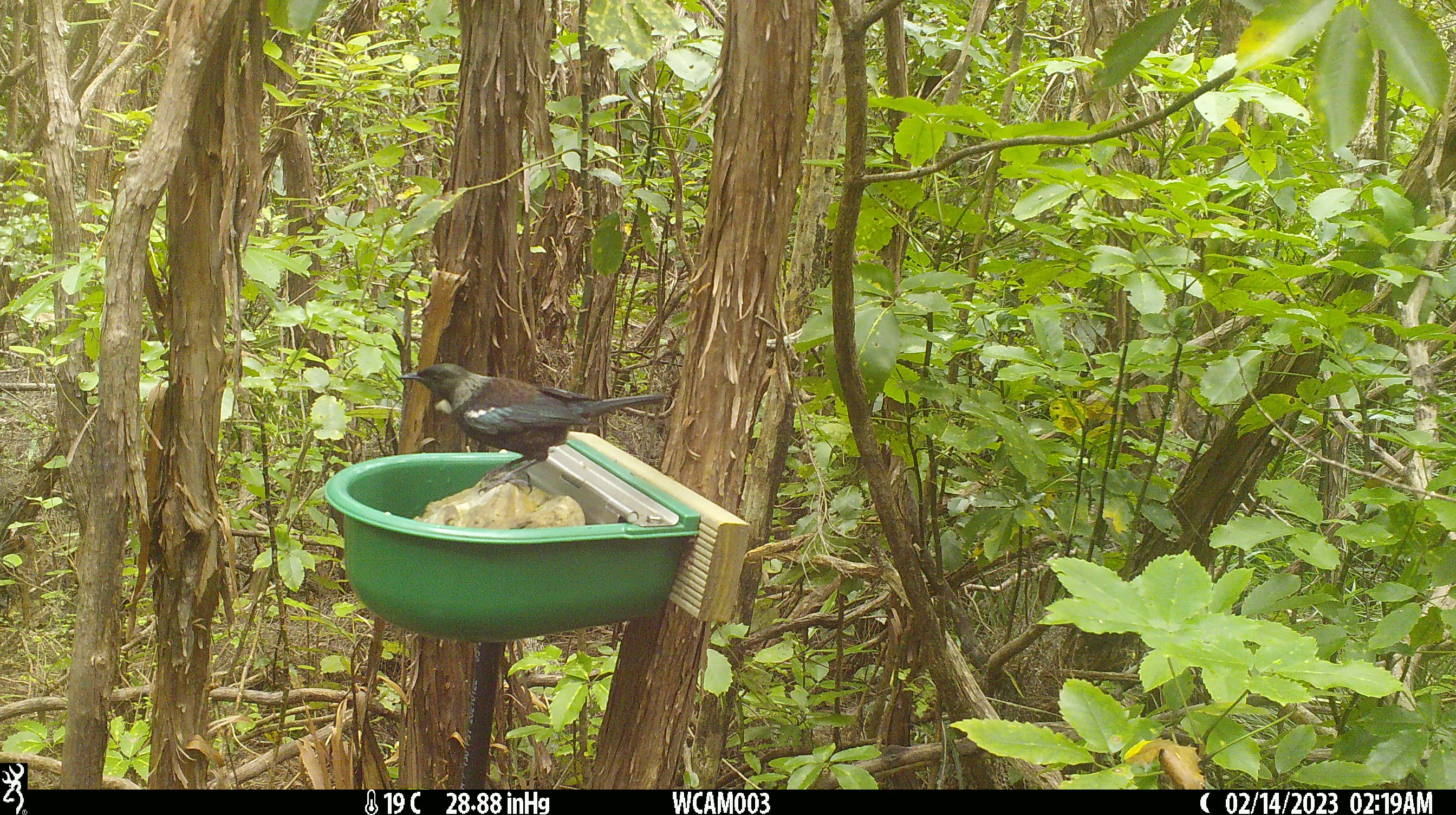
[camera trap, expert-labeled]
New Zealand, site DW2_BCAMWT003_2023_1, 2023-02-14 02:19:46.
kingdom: Animalia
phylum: Chordata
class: Aves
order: Passeriformes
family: Meliphagidae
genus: Prosthemadera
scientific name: Prosthemadera novaeseelandiae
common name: tui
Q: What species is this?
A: Tui (Prosthemadera novaeseelandiae).